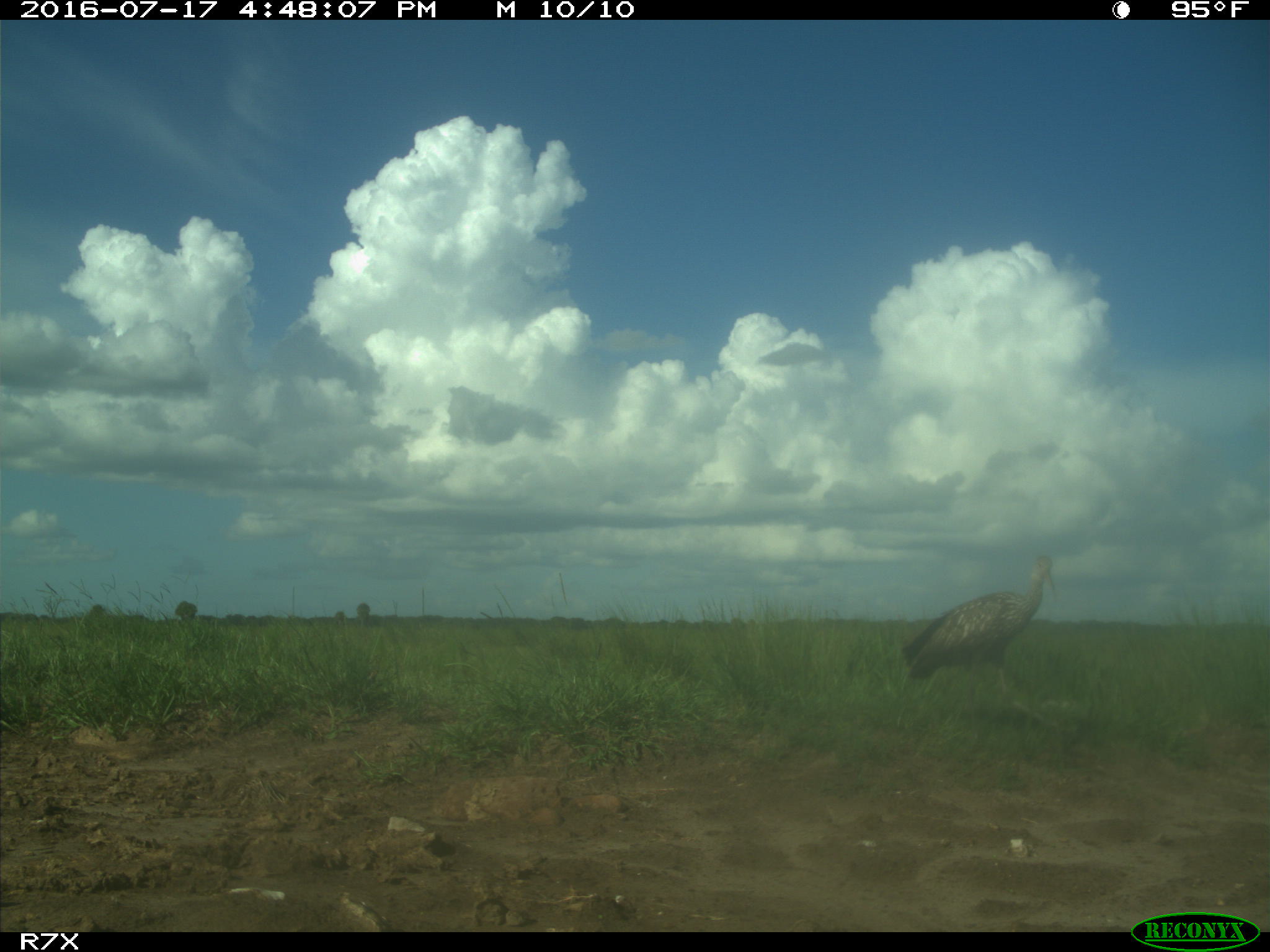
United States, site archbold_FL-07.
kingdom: Animalia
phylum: Chordata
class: Aves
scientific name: Aves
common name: birds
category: unidentified bird